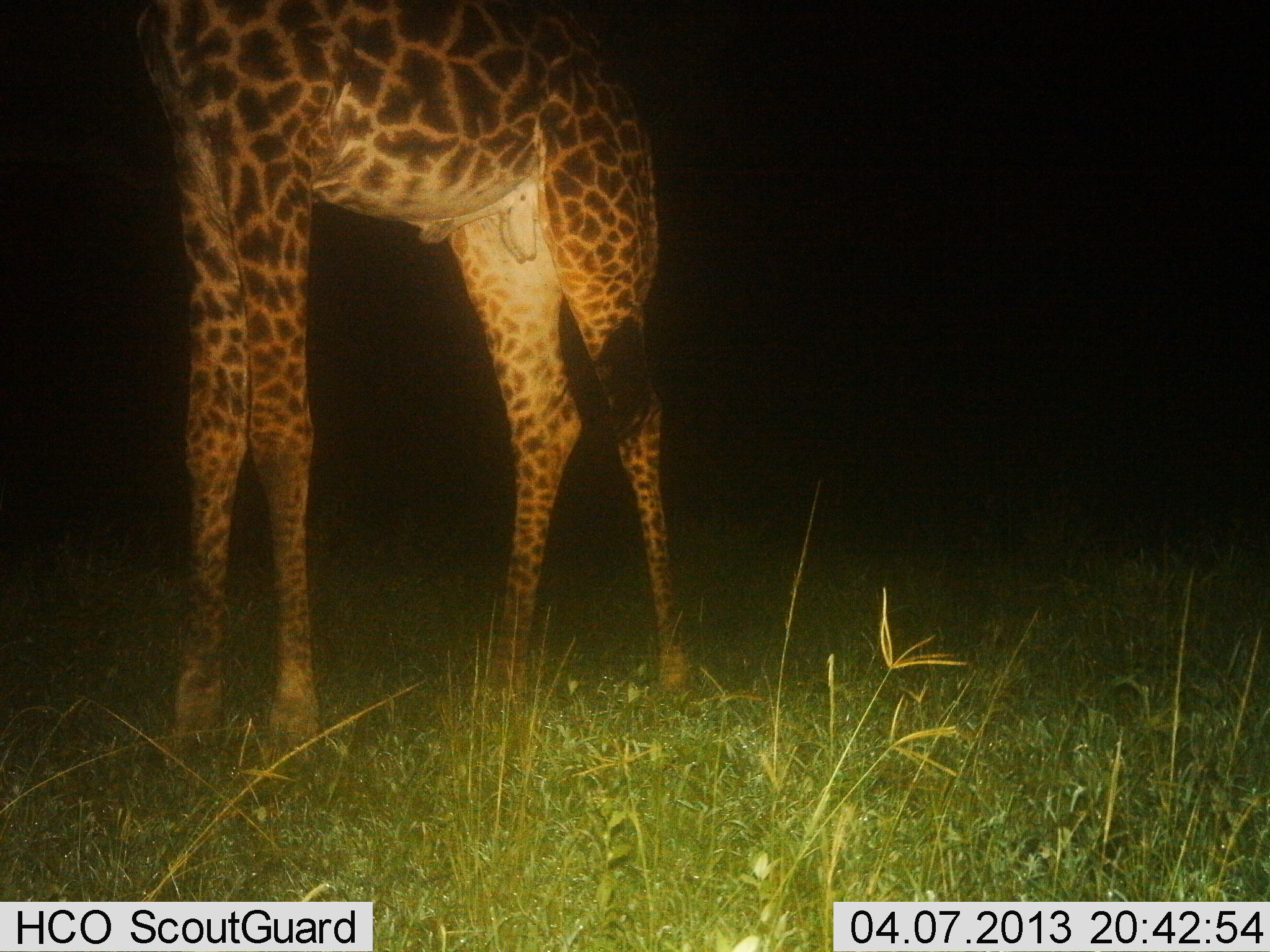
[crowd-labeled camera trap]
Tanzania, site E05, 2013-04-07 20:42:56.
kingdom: Animalia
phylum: Chordata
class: Mammalia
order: Artiodactyla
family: Giraffidae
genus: Giraffa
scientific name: Giraffa camelopardalis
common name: giraffe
Giraffe (Giraffa camelopardalis), count 1. Behavior (volunteer vote fractions): standing 97%, resting 0%, moving 3%, interacting 0%. Young present (vote fraction): 0%. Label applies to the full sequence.